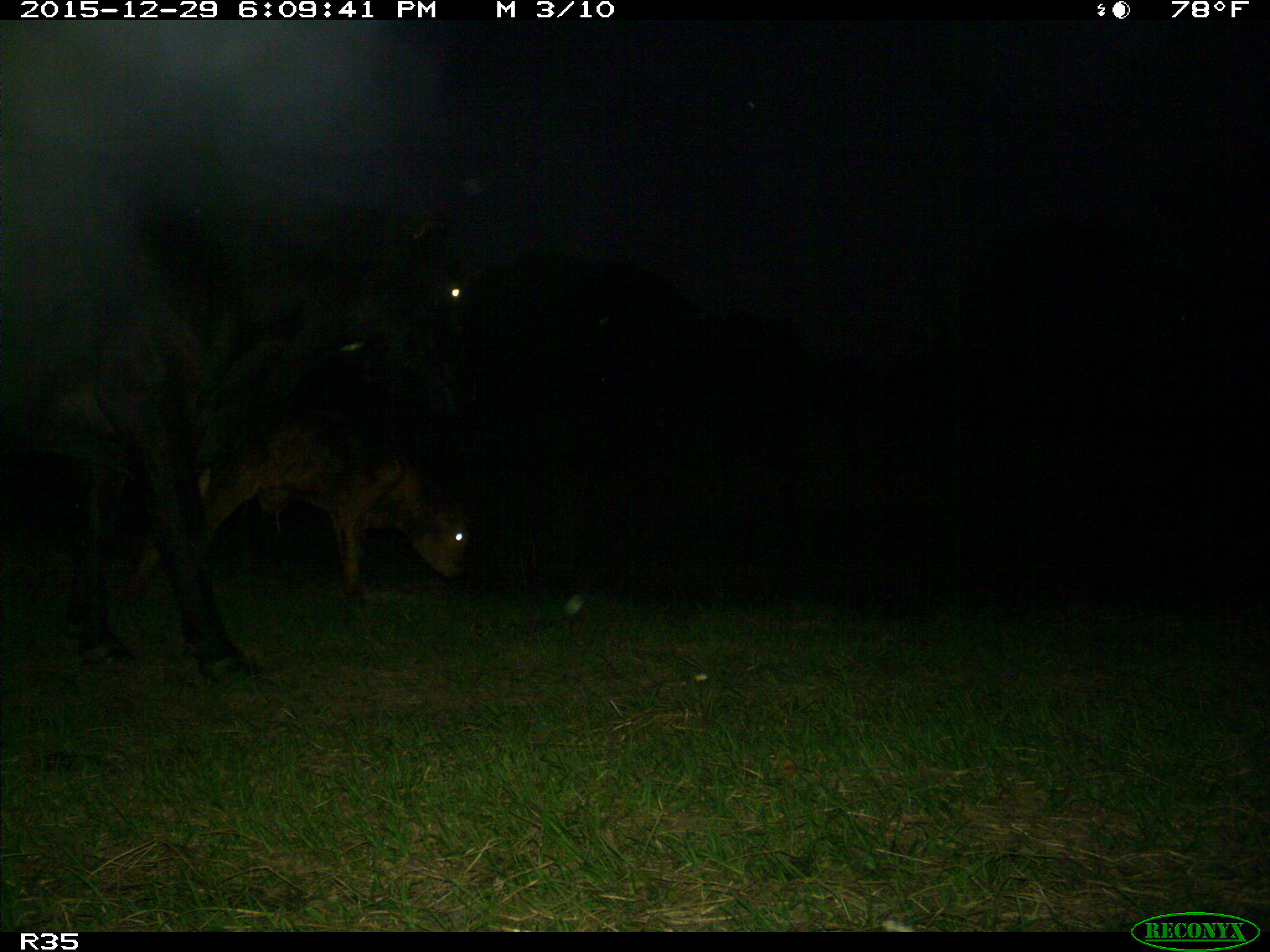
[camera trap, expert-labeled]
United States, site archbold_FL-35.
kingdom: Animalia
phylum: Chordata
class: Mammalia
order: Artiodactyla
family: Bovidae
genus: Bos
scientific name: Bos taurus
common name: domestic cow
Bos taurus (domestic cow).